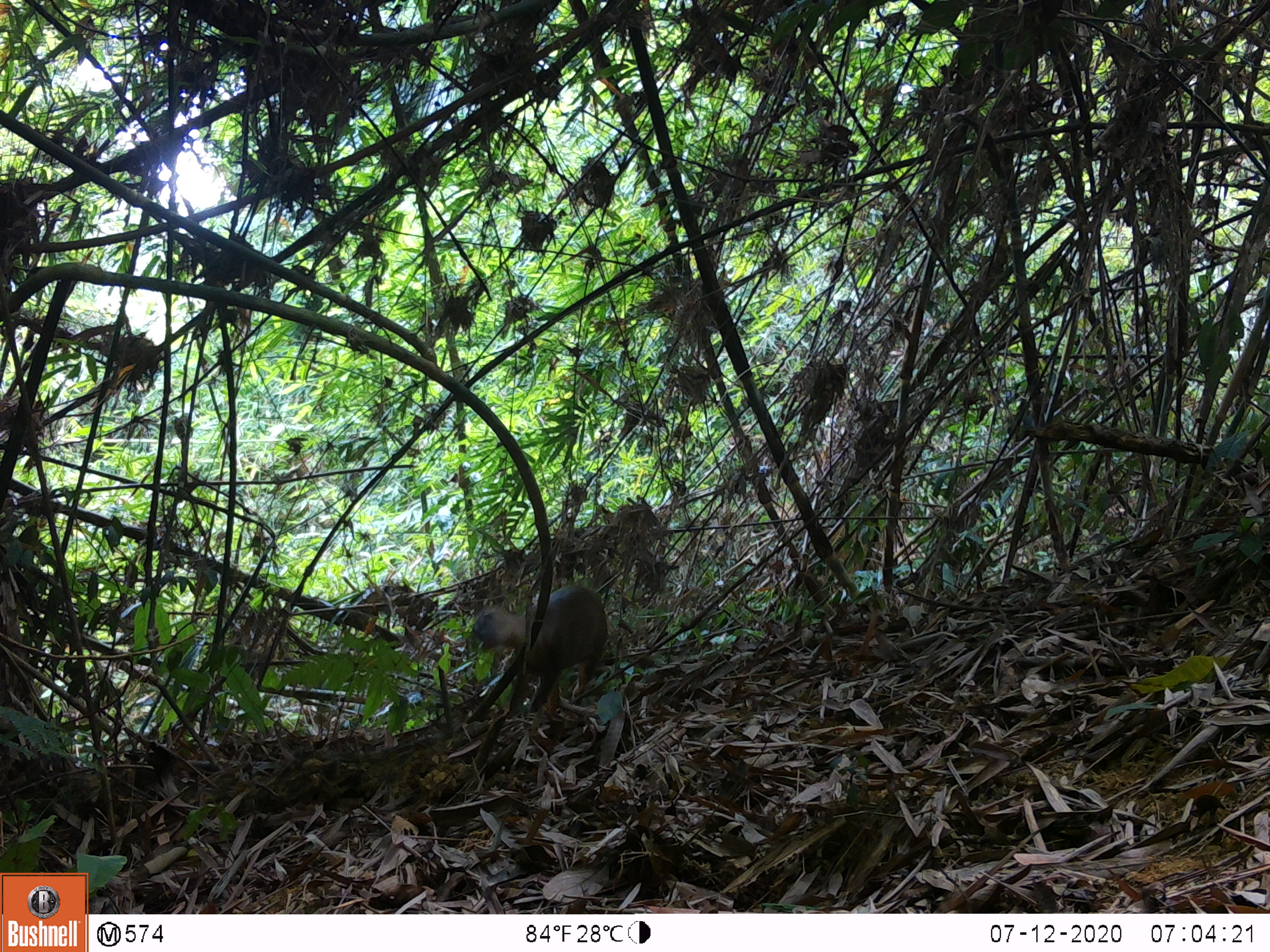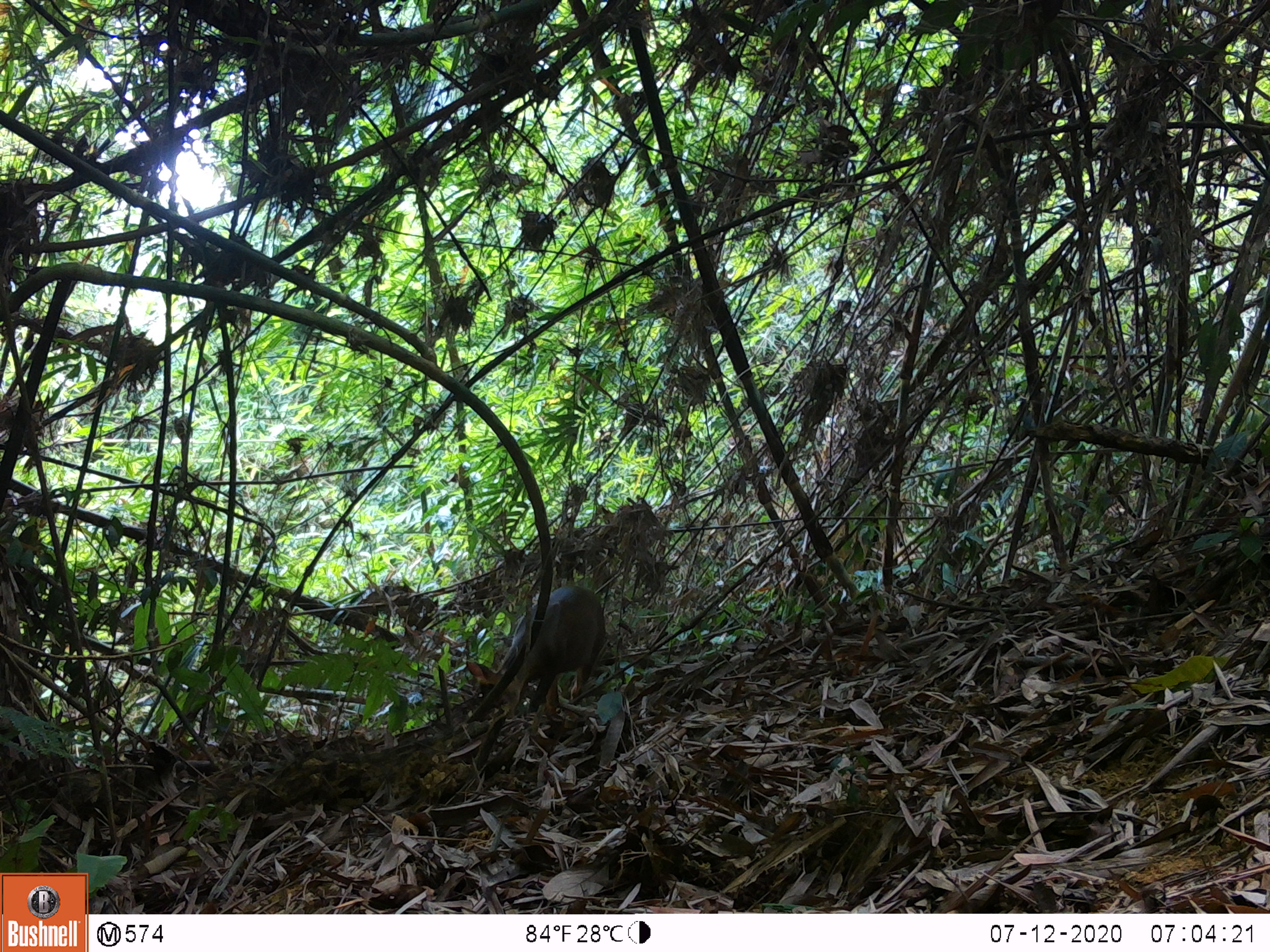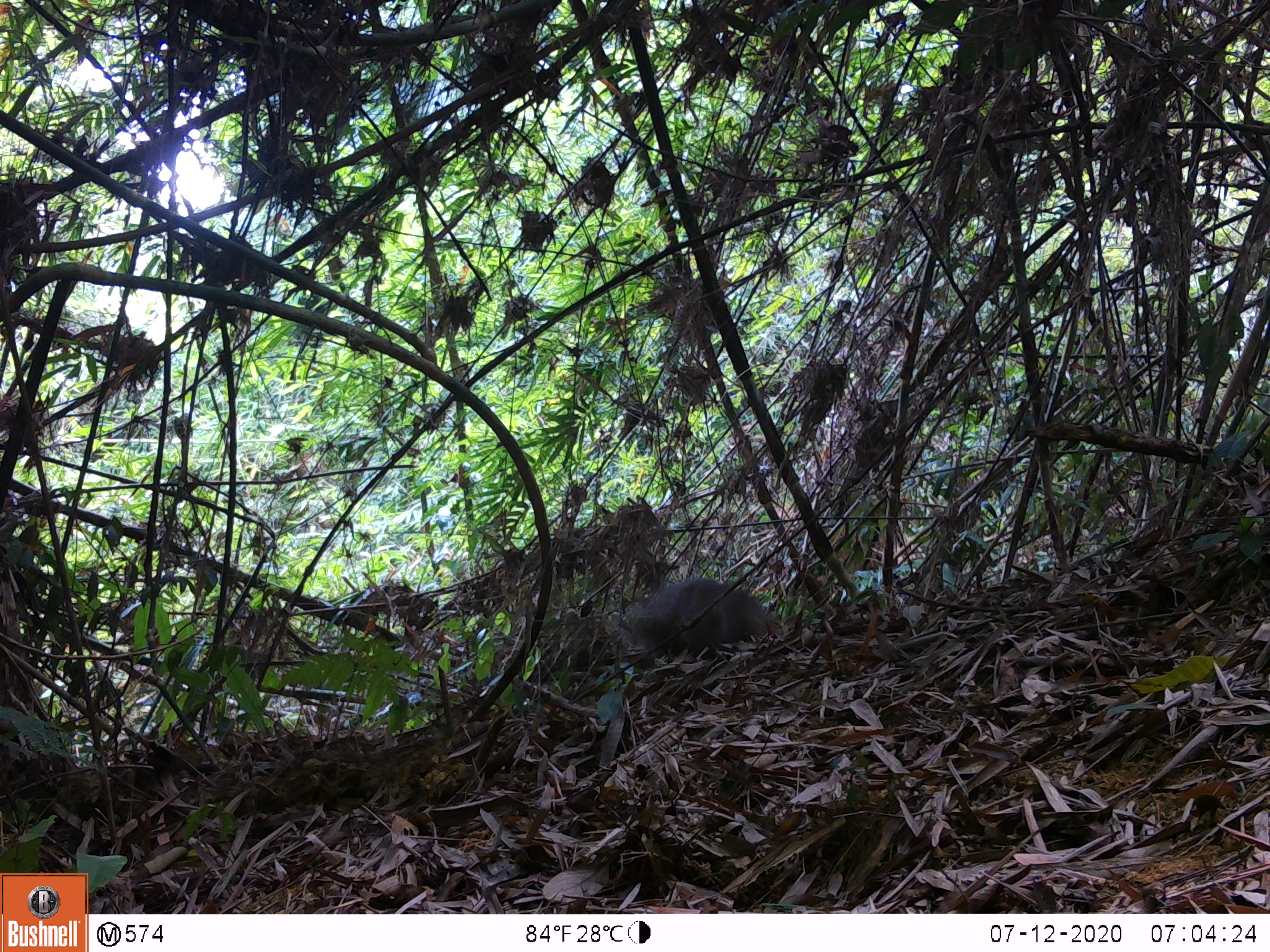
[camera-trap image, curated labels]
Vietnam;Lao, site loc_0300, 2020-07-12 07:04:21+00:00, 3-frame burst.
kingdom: Animalia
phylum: Chordata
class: Mammalia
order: Artiodactyla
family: Cervidae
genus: Muntiacus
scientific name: Muntiacus rooseveltorum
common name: roosevelt's muntjac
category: roosevelts muntjac group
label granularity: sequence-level